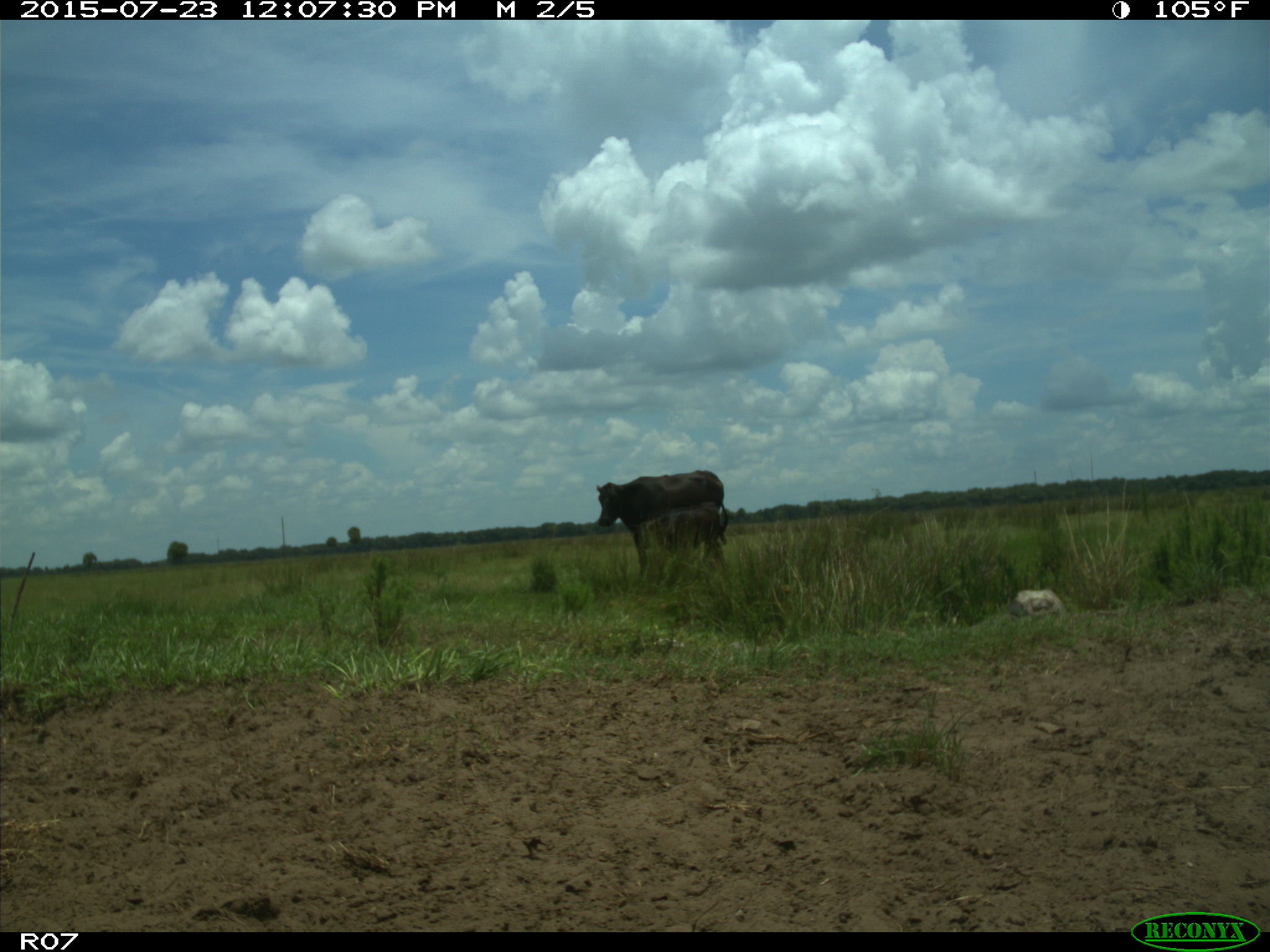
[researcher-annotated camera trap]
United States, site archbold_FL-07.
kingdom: Animalia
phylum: Chordata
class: Mammalia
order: Artiodactyla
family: Bovidae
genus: Bos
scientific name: Bos taurus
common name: domestic cow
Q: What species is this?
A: Bos taurus (domestic cow).